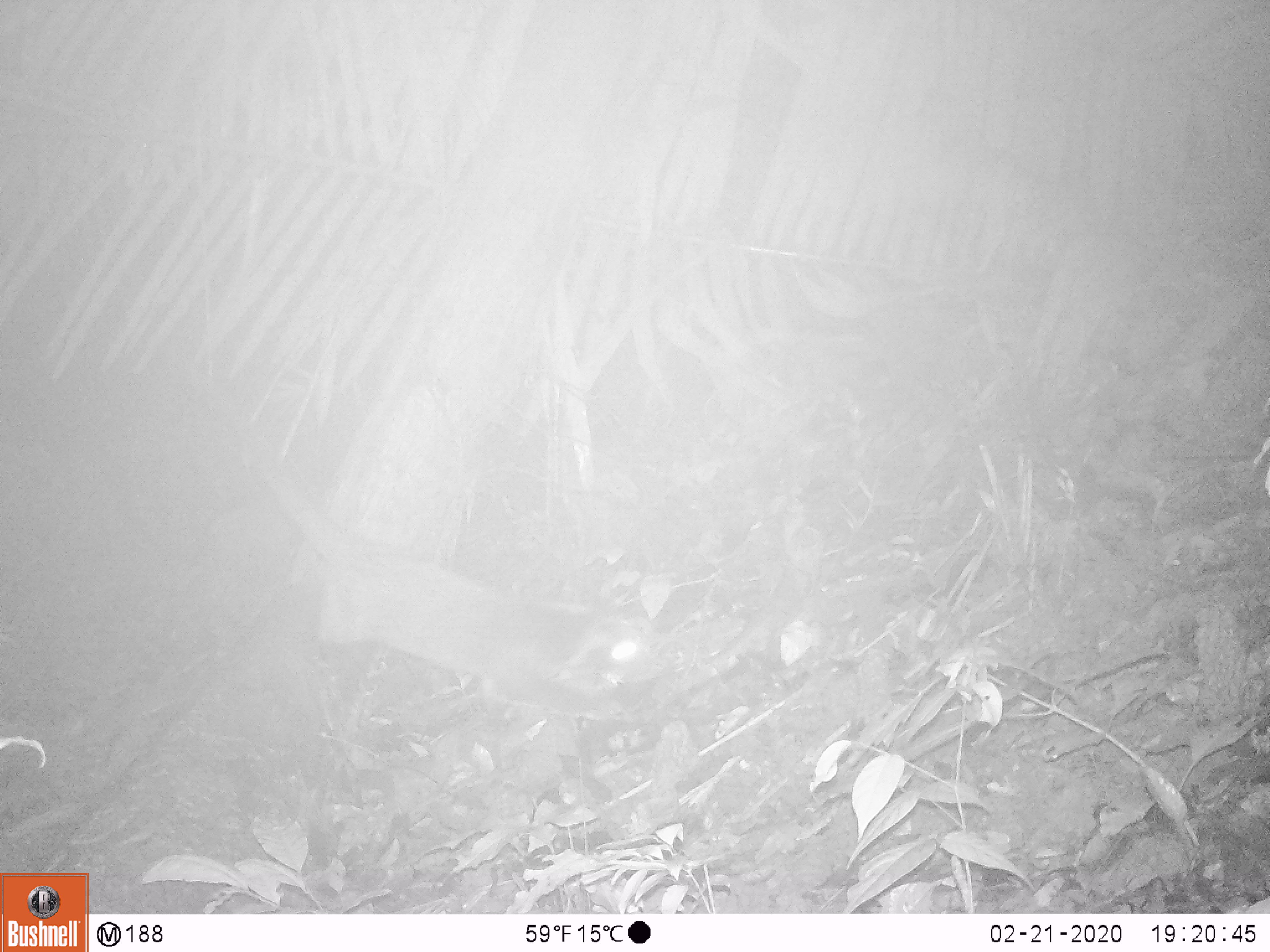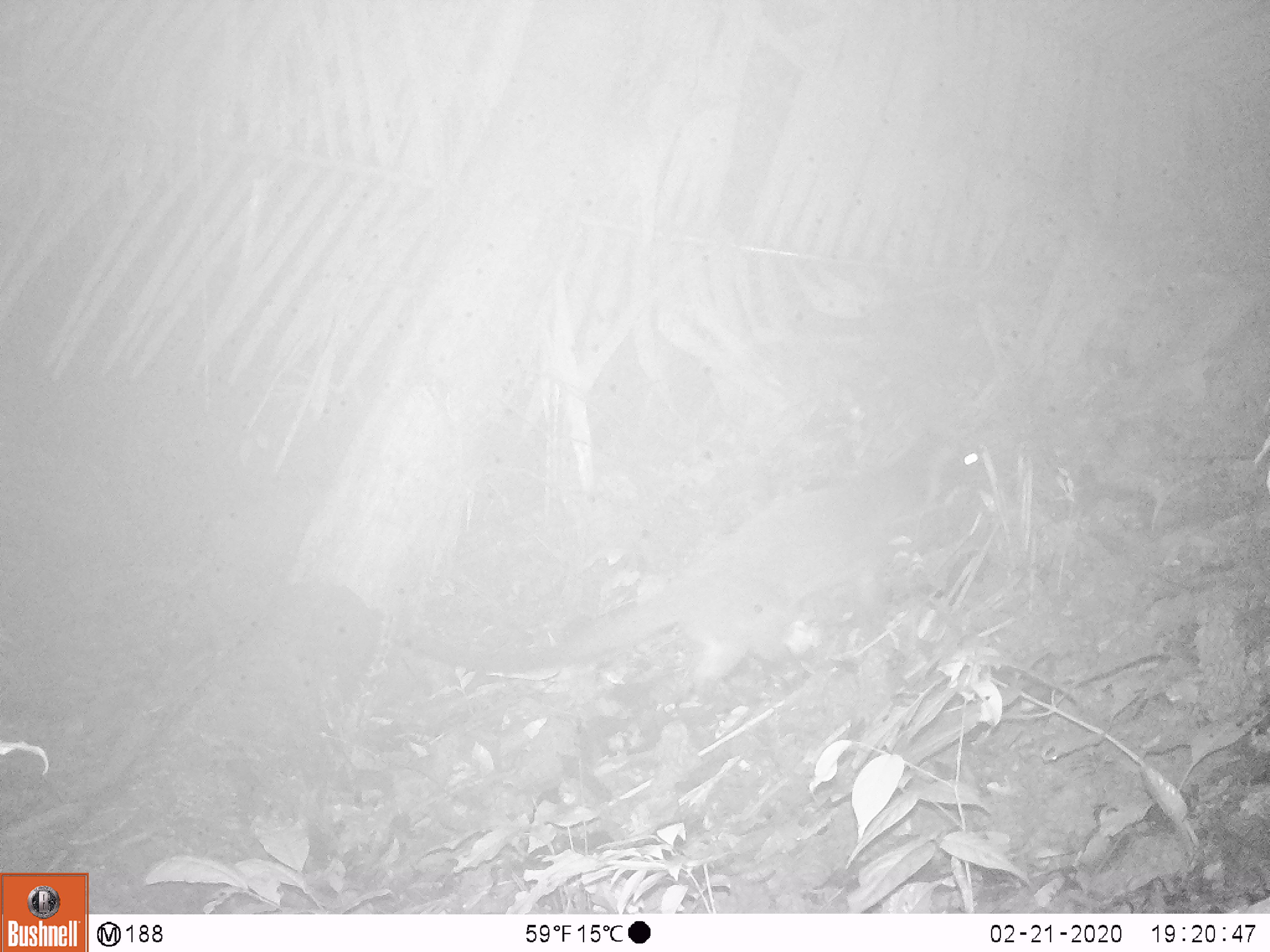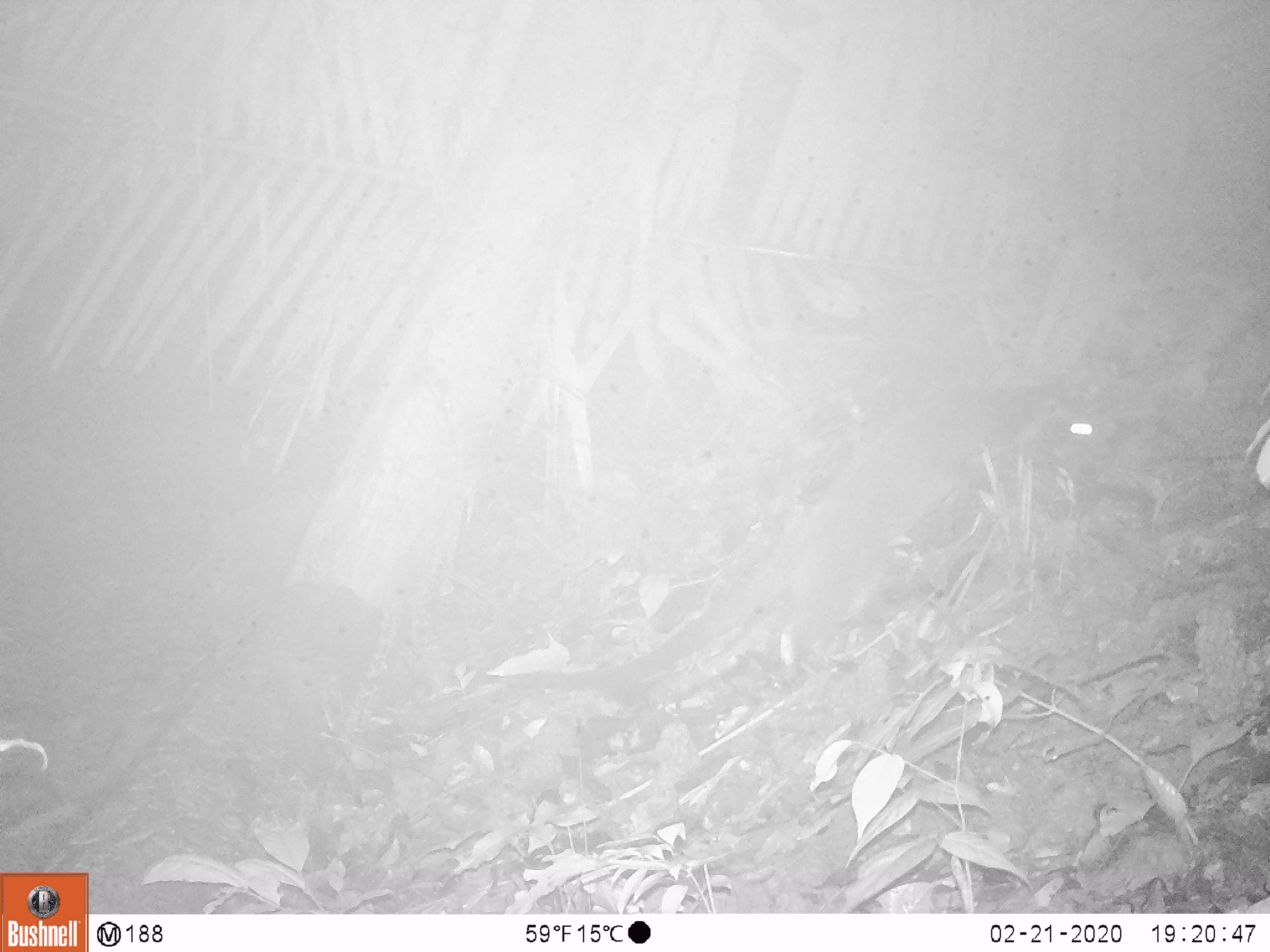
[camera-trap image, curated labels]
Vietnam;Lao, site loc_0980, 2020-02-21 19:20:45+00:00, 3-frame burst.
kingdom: Animalia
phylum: Chordata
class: Mammalia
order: Carnivora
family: Viverridae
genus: Paguma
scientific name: Paguma larvata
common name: masked palm civet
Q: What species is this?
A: Masked palm civet (Paguma larvata).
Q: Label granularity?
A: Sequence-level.